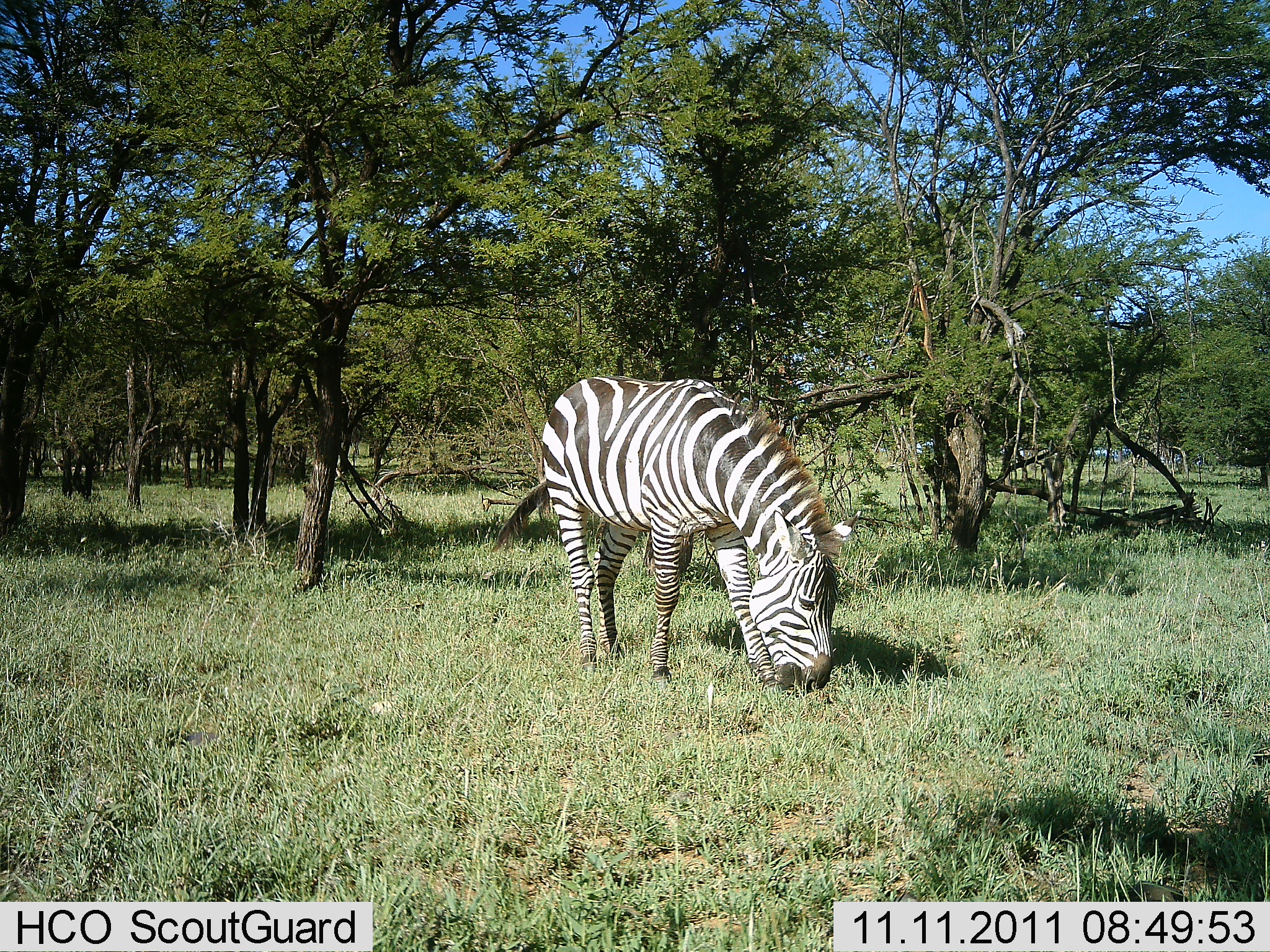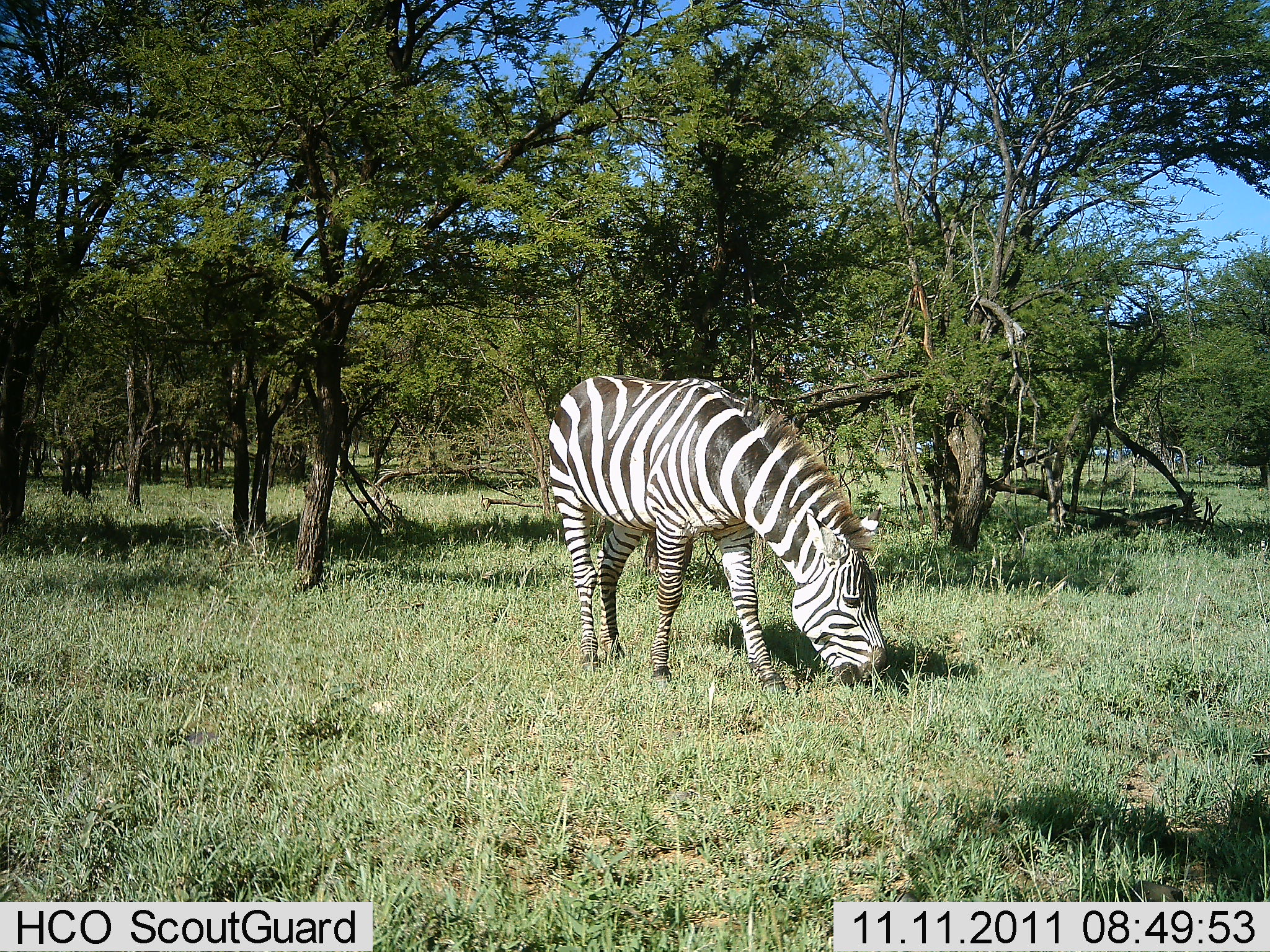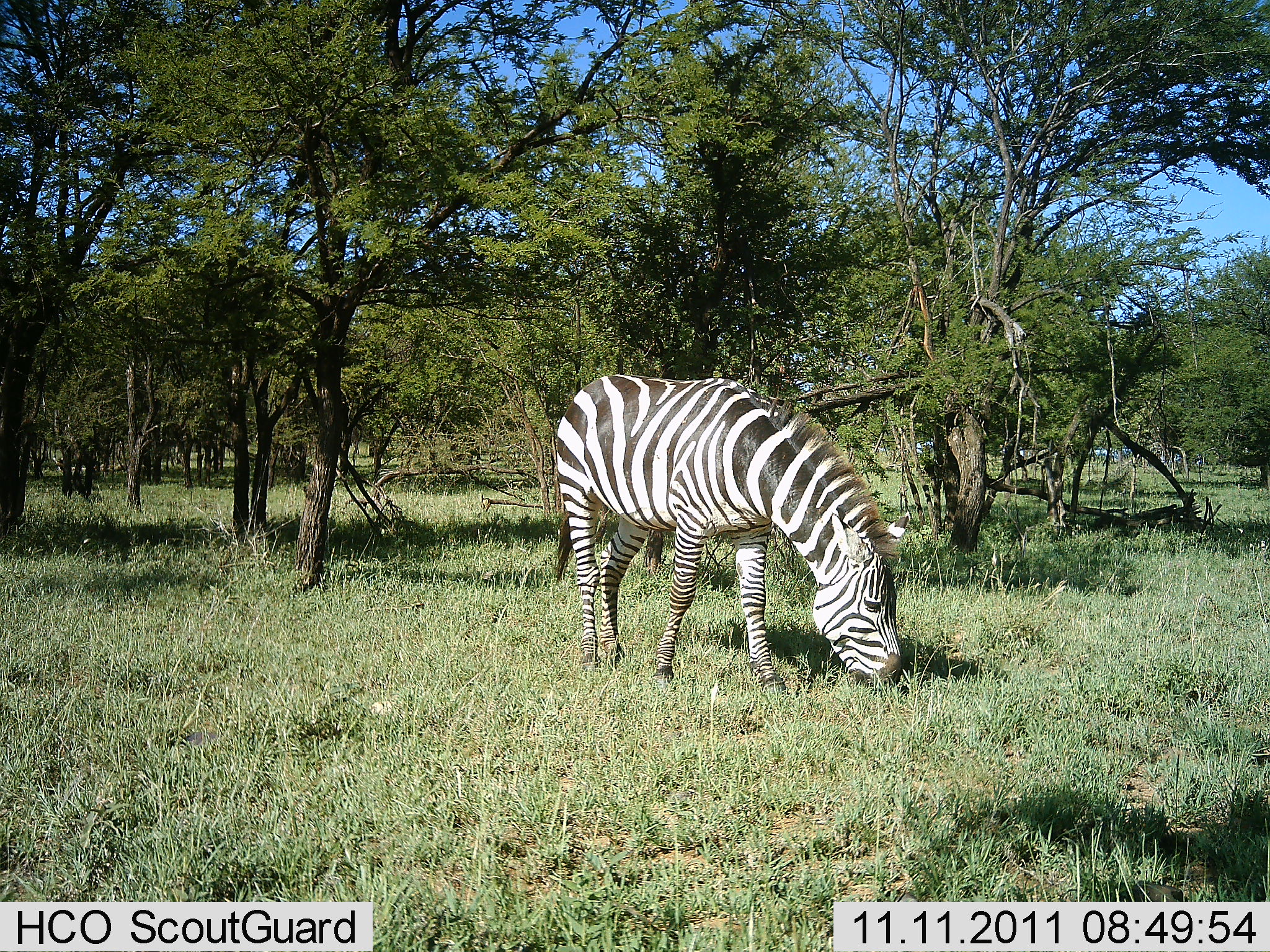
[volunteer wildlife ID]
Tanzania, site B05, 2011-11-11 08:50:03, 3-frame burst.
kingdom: Animalia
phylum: Chordata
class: Mammalia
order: Perissodactyla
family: Equidae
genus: Equus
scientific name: Equus quagga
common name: plains zebra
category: zebra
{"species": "zebra (plains zebra) (Equus quagga)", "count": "1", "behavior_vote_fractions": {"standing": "25%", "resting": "0%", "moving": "0%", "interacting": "0%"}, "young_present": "0%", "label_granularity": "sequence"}